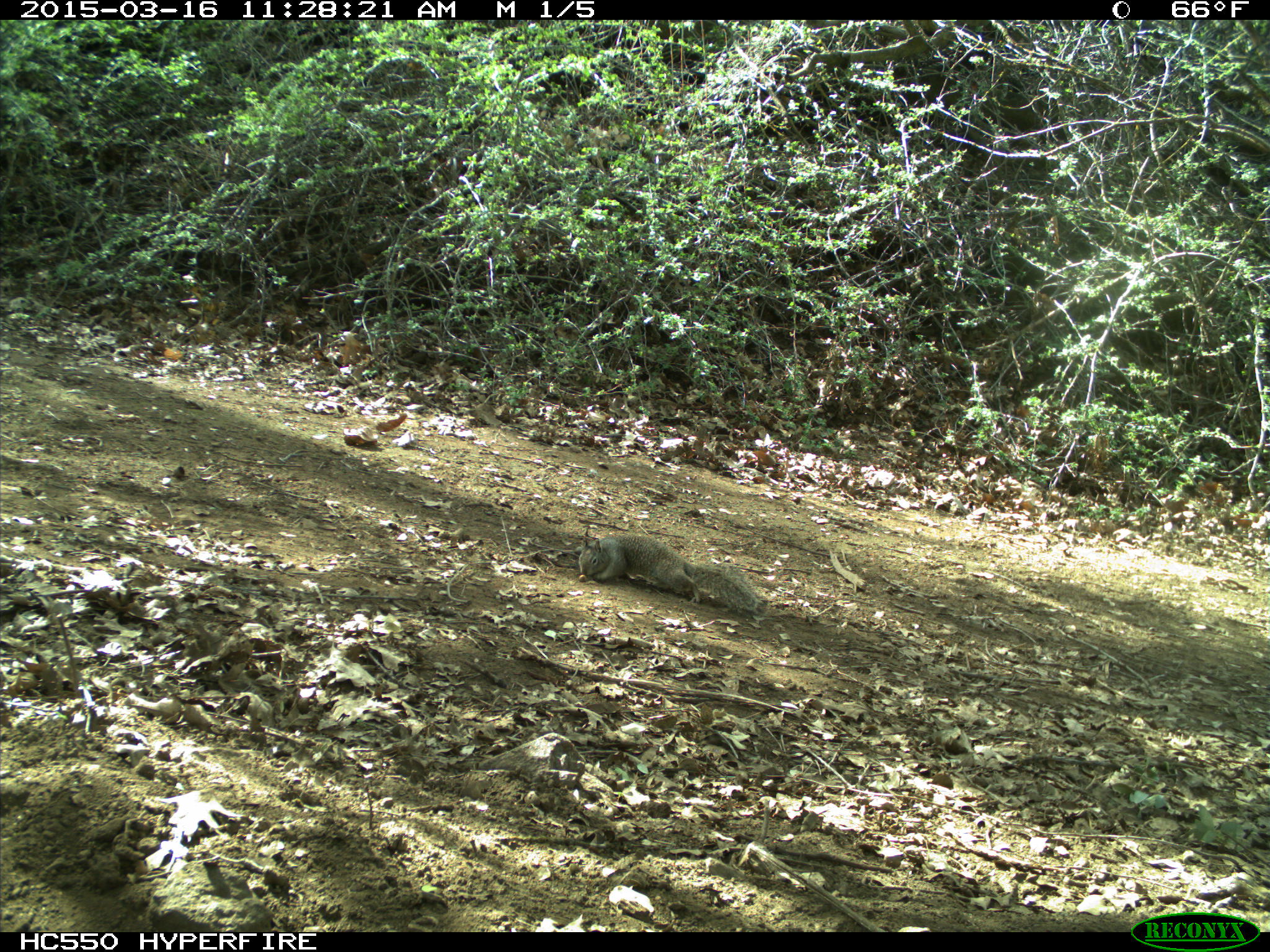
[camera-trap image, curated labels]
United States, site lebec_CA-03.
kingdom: Animalia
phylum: Chordata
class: Mammalia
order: Rodentia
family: Sciuridae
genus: Otospermophilus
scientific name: Otospermophilus beecheyi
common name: california ground squirrel